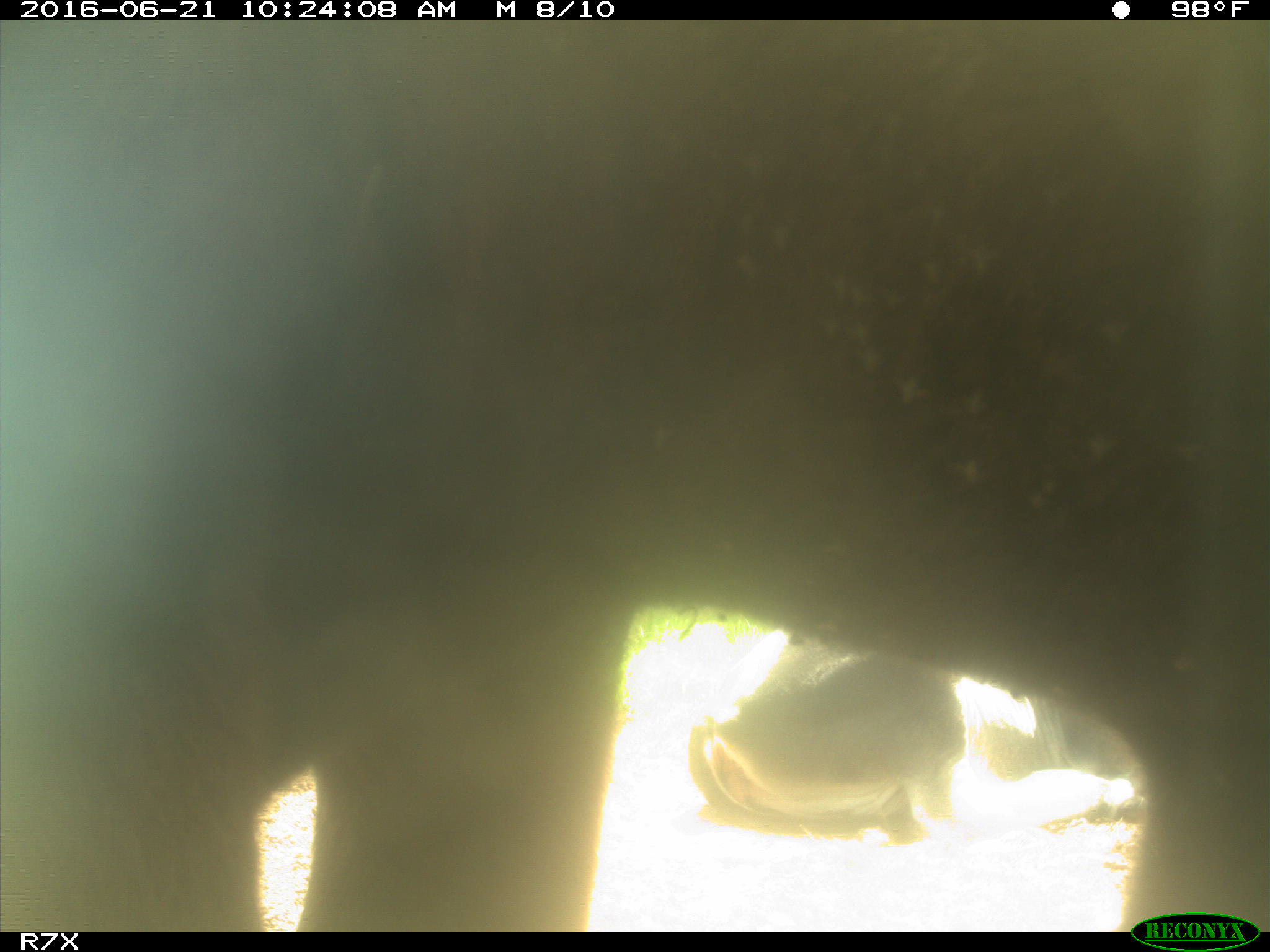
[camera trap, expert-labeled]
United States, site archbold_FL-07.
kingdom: Animalia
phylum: Chordata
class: Mammalia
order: Artiodactyla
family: Bovidae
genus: Bos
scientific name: Bos taurus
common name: domestic cow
Bos taurus (domestic cow).